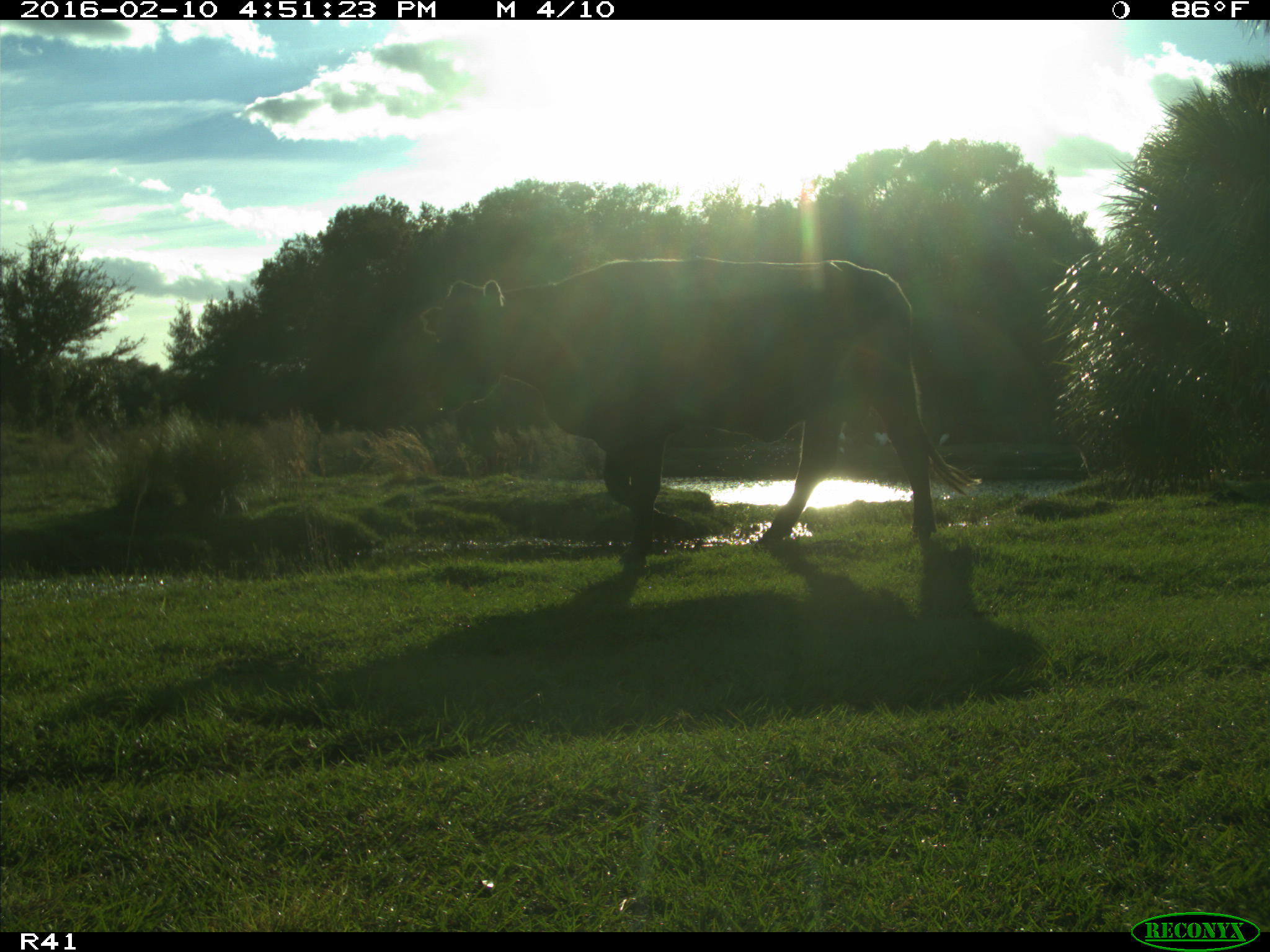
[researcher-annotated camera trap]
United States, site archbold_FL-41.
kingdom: Animalia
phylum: Chordata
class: Mammalia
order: Artiodactyla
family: Bovidae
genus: Bos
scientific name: Bos taurus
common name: domestic cow